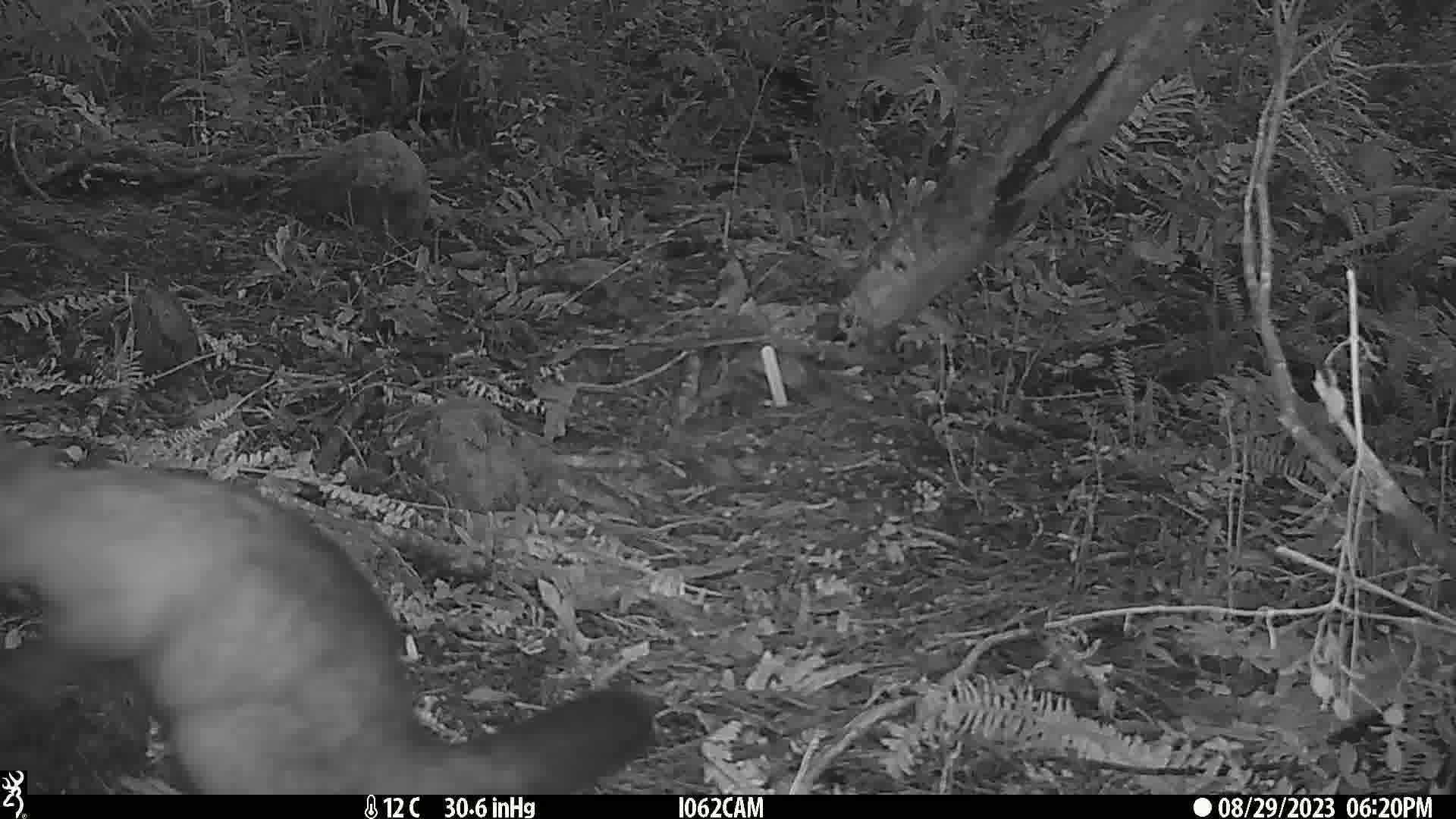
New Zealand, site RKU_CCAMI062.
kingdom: Animalia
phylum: Chordata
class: Mammalia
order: Diprotodontia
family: Phalangeridae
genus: Trichosurus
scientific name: Trichosurus vulpecula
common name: common brushtail possum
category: possum